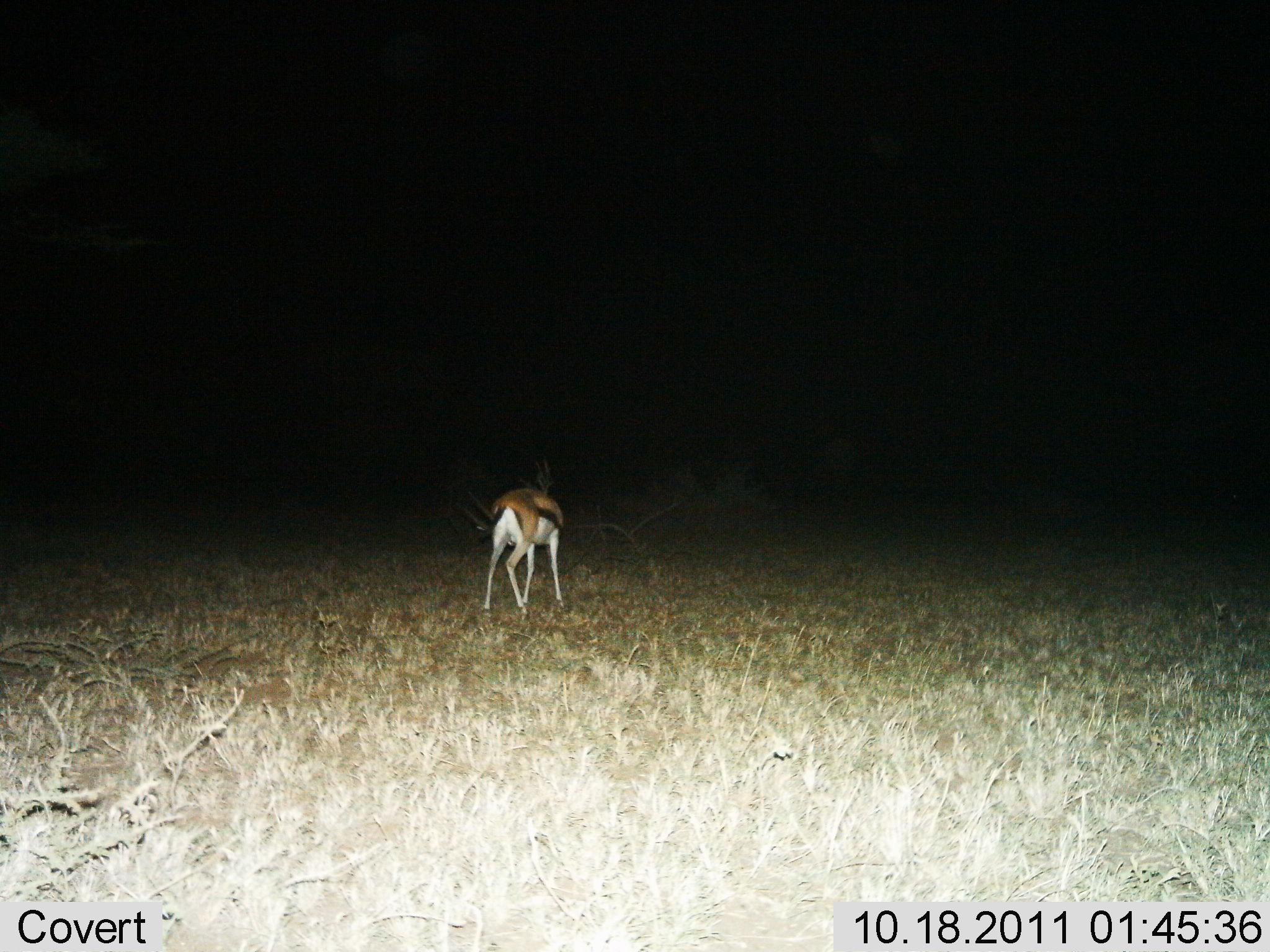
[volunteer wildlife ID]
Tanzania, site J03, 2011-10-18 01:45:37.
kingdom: Animalia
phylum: Chordata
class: Mammalia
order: Artiodactyla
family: Bovidae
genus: Eudorcas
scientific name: Eudorcas thomsonii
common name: thomson's gazelle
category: gazellethomsons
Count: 1.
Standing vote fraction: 62%.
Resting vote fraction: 0%.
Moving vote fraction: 23%.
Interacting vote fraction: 0%.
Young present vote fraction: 0%.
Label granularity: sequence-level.